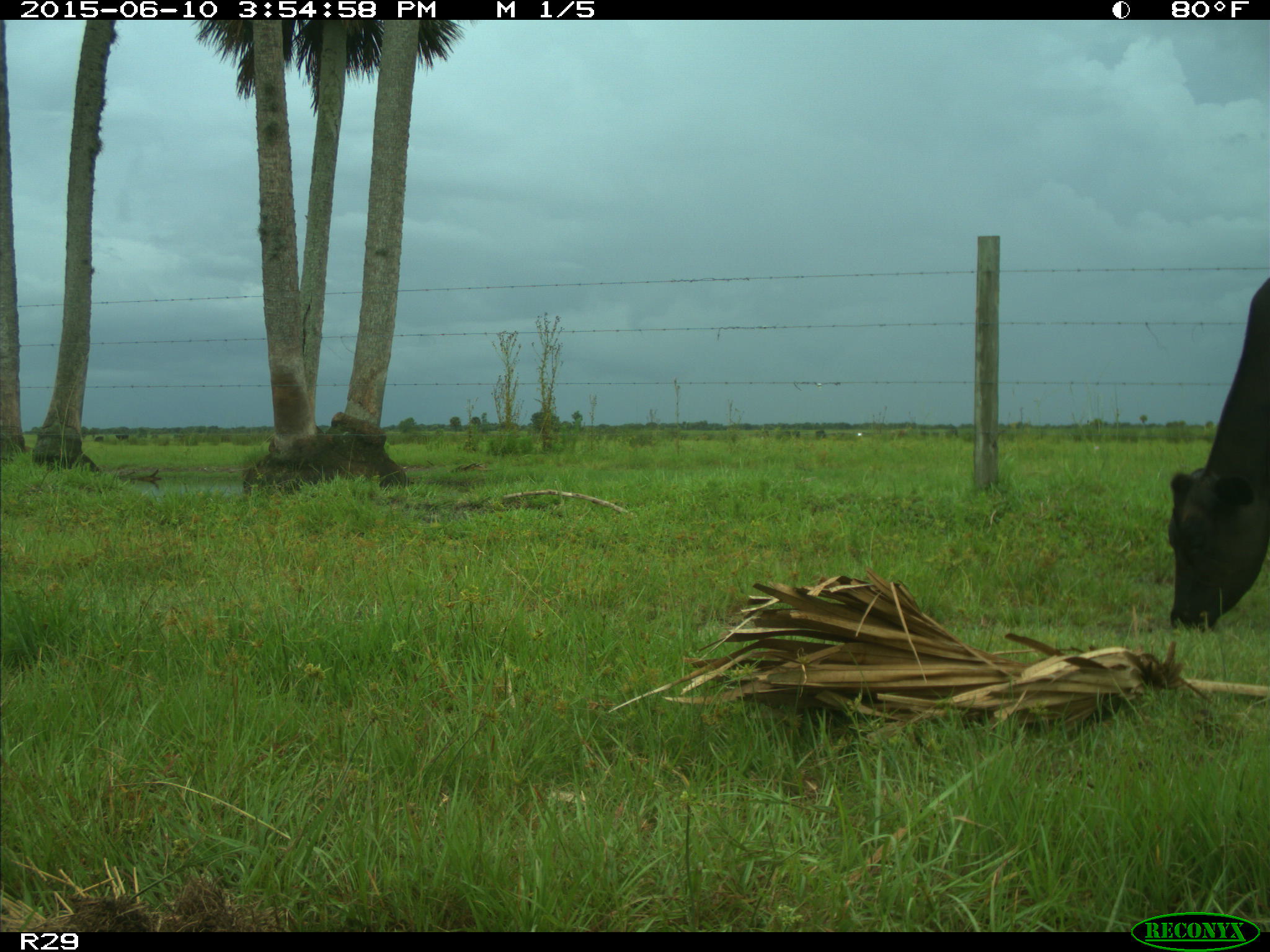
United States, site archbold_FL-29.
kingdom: Animalia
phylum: Chordata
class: Mammalia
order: Artiodactyla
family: Bovidae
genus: Bos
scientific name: Bos taurus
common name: domestic cow